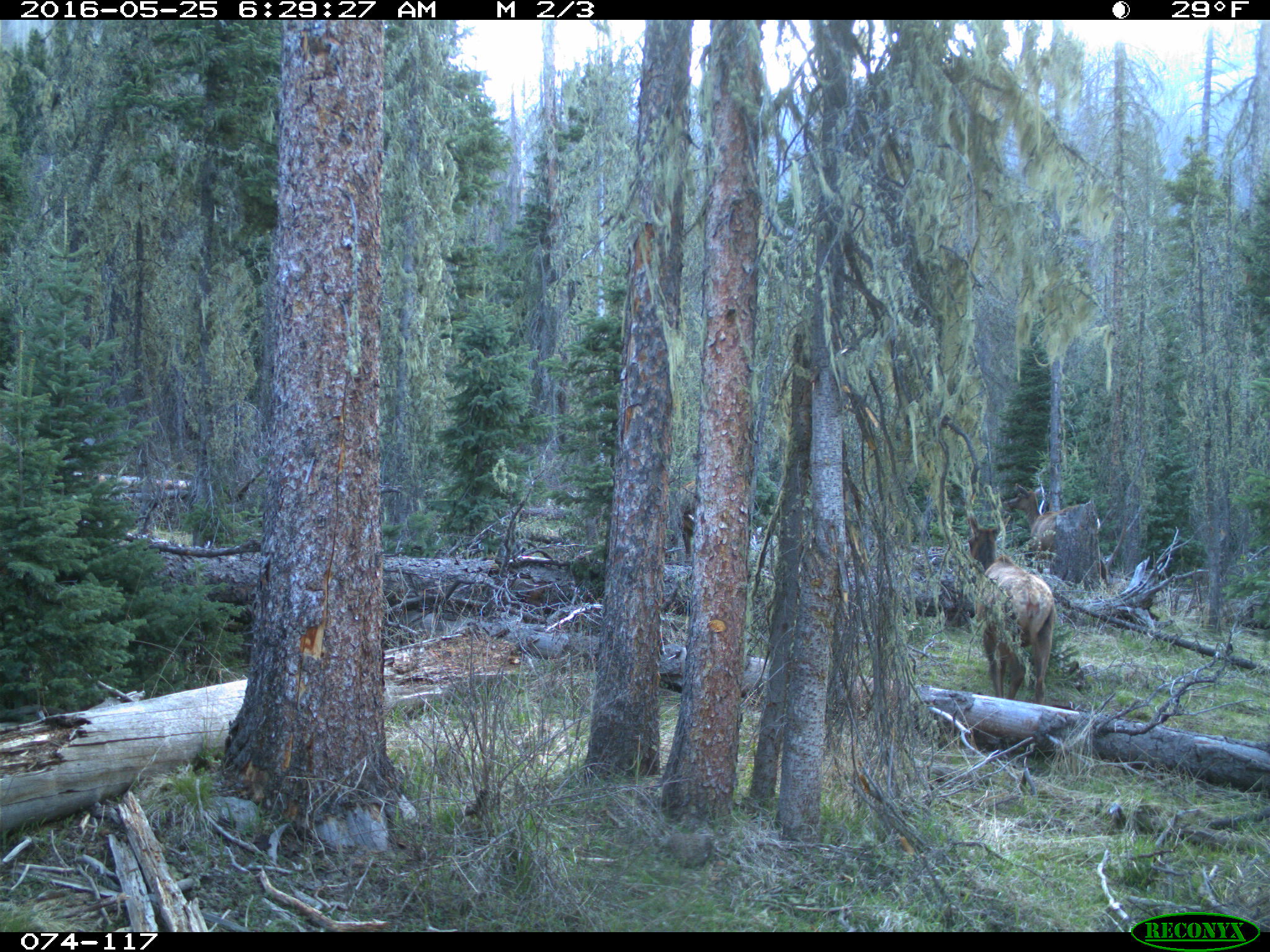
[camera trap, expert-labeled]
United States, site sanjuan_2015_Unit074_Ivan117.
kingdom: Animalia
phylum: Chordata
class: Mammalia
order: Artiodactyla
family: Cervidae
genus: Cervus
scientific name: Cervus elaphus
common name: red deer